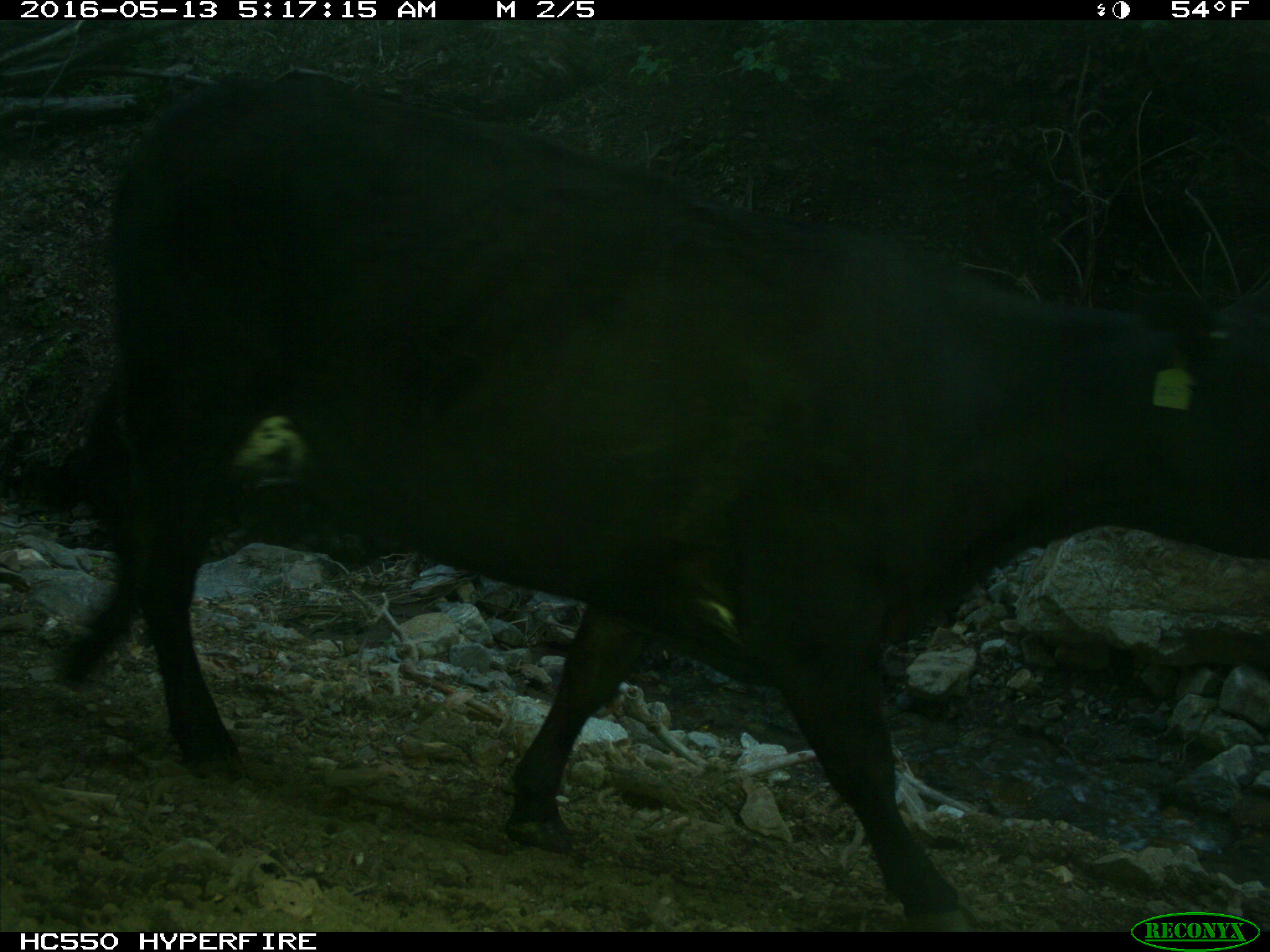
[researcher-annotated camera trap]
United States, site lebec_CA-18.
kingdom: Animalia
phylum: Chordata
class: Mammalia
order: Artiodactyla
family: Bovidae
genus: Bos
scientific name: Bos taurus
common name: domestic cow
Bos taurus (domestic cow).